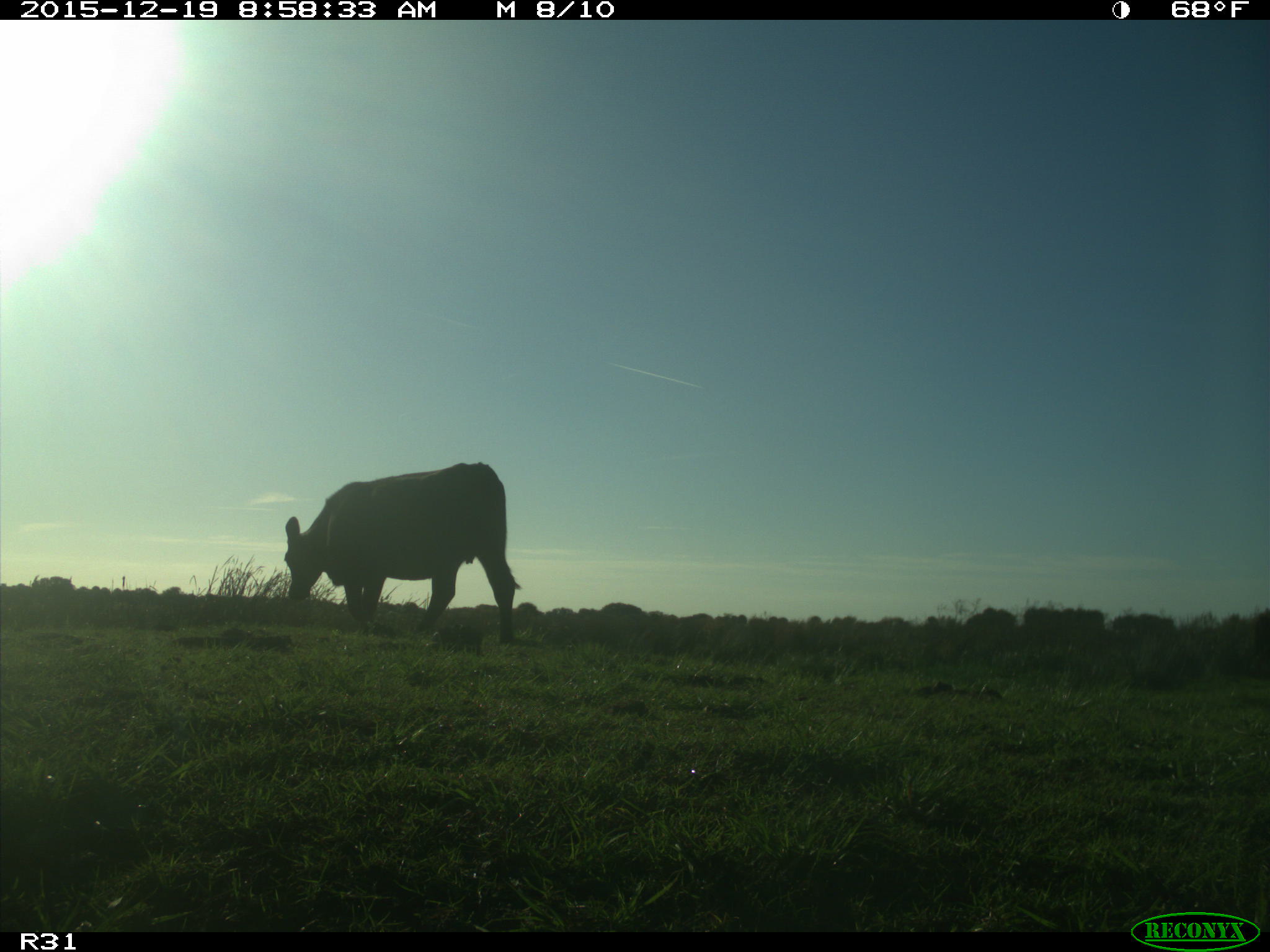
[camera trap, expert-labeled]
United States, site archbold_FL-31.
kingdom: Animalia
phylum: Chordata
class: Mammalia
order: Artiodactyla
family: Bovidae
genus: Bos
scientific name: Bos taurus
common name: domestic cow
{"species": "Bos taurus (domestic cow)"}